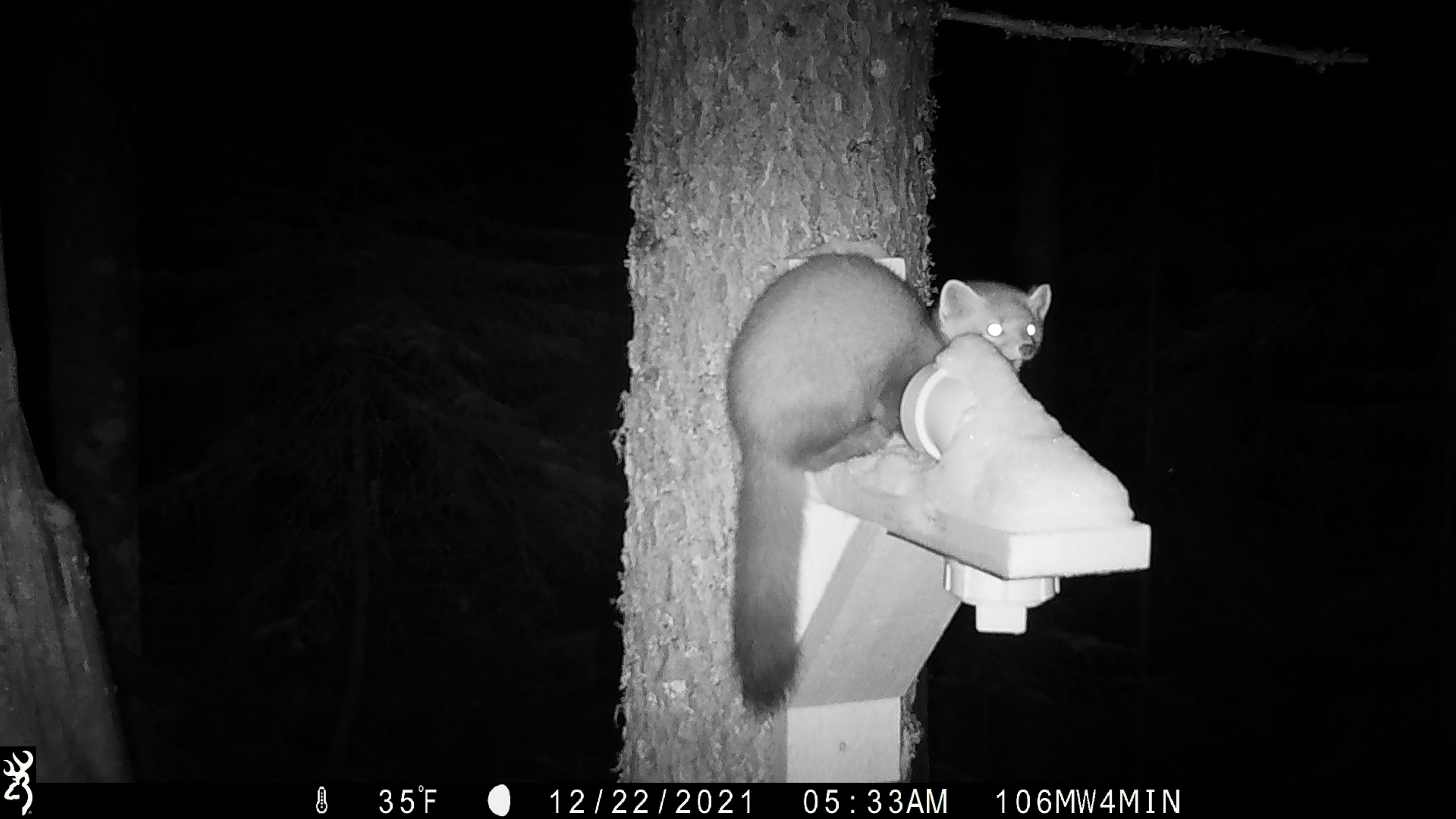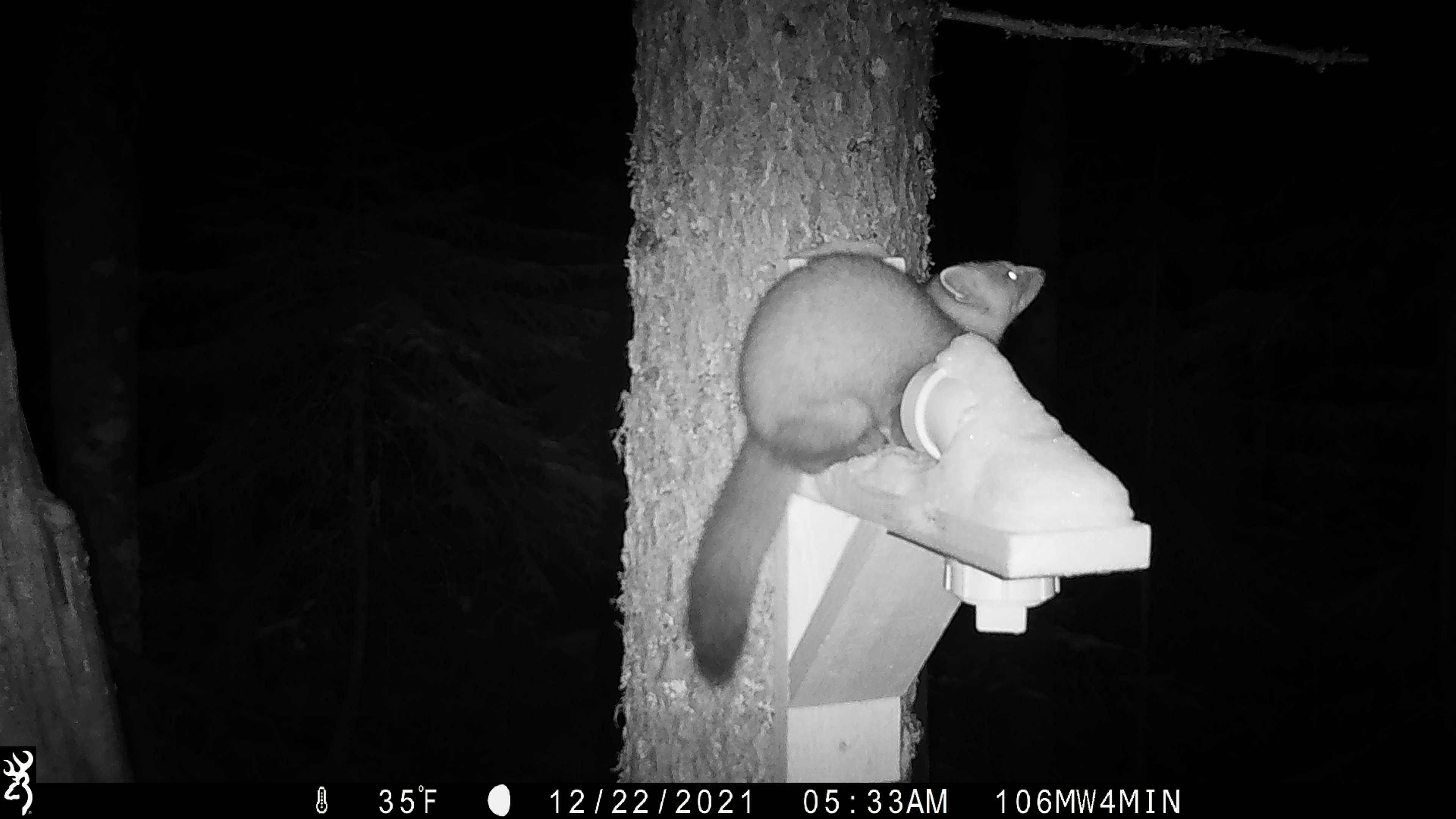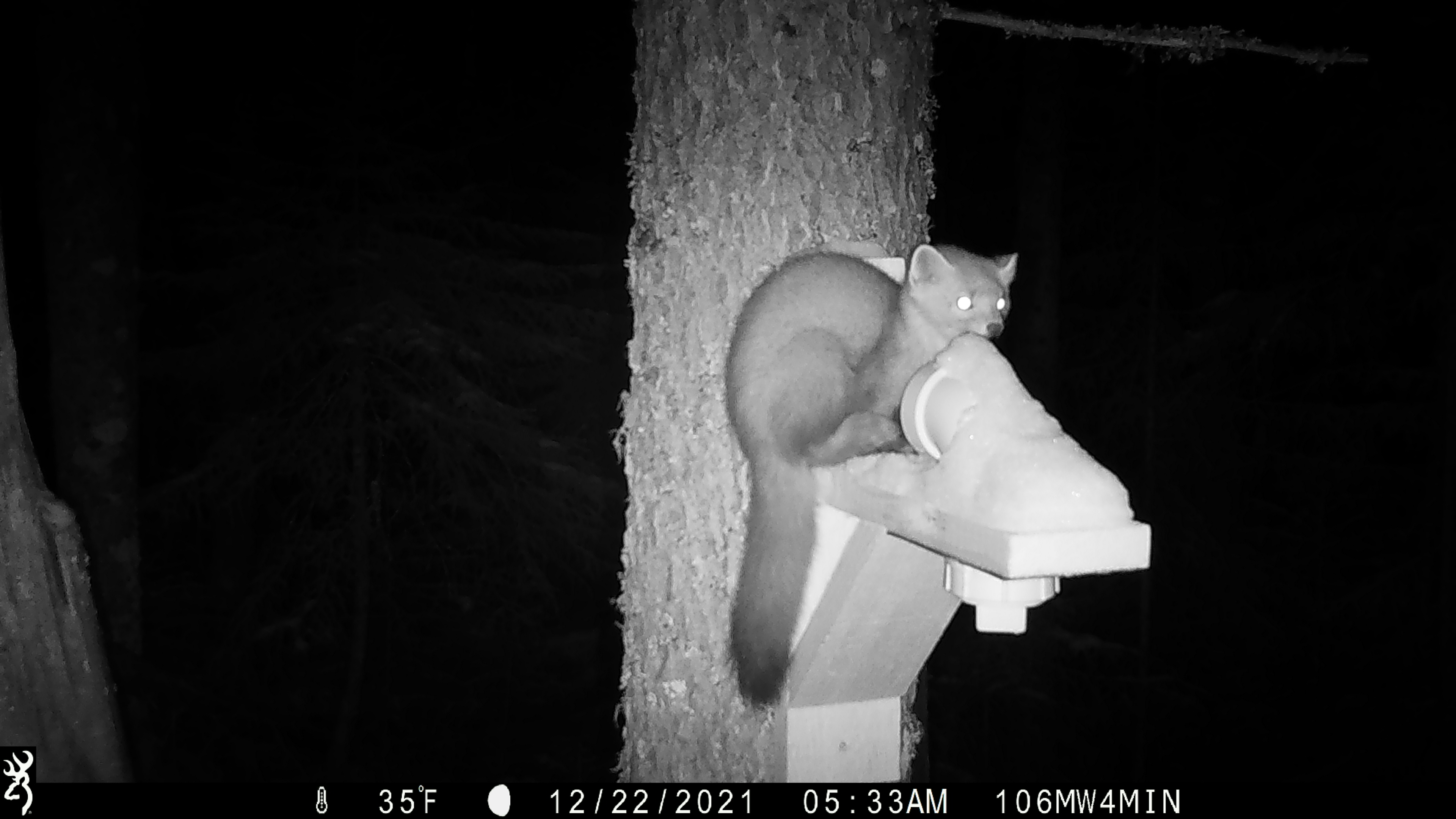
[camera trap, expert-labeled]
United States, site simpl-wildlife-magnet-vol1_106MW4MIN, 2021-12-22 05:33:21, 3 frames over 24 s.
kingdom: Animalia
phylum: Chordata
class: Mammalia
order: Carnivora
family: Mustelidae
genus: Martes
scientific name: Martes americana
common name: american marten